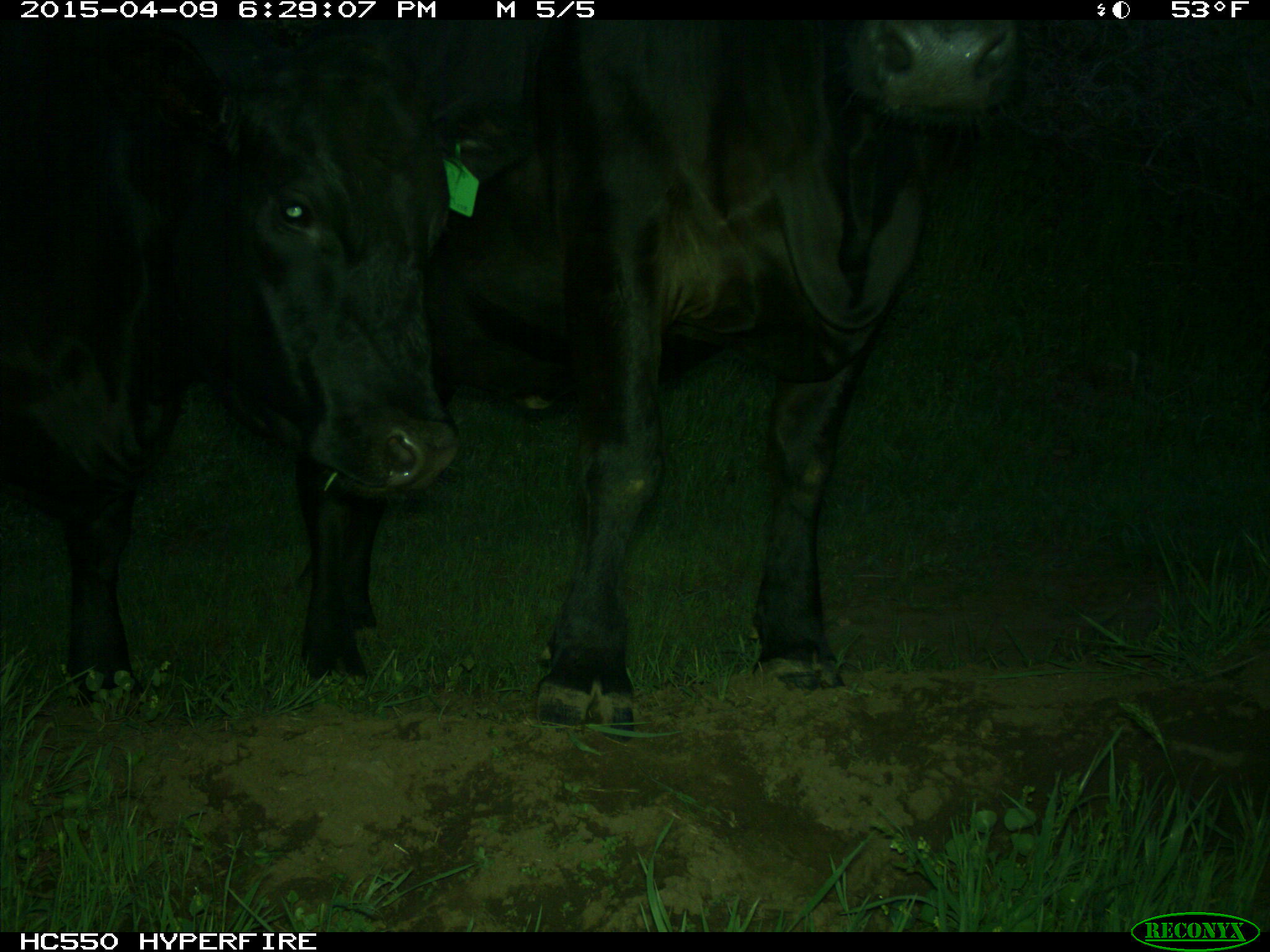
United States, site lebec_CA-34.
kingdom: Animalia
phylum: Chordata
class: Mammalia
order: Artiodactyla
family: Bovidae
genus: Bos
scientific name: Bos taurus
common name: domestic cow